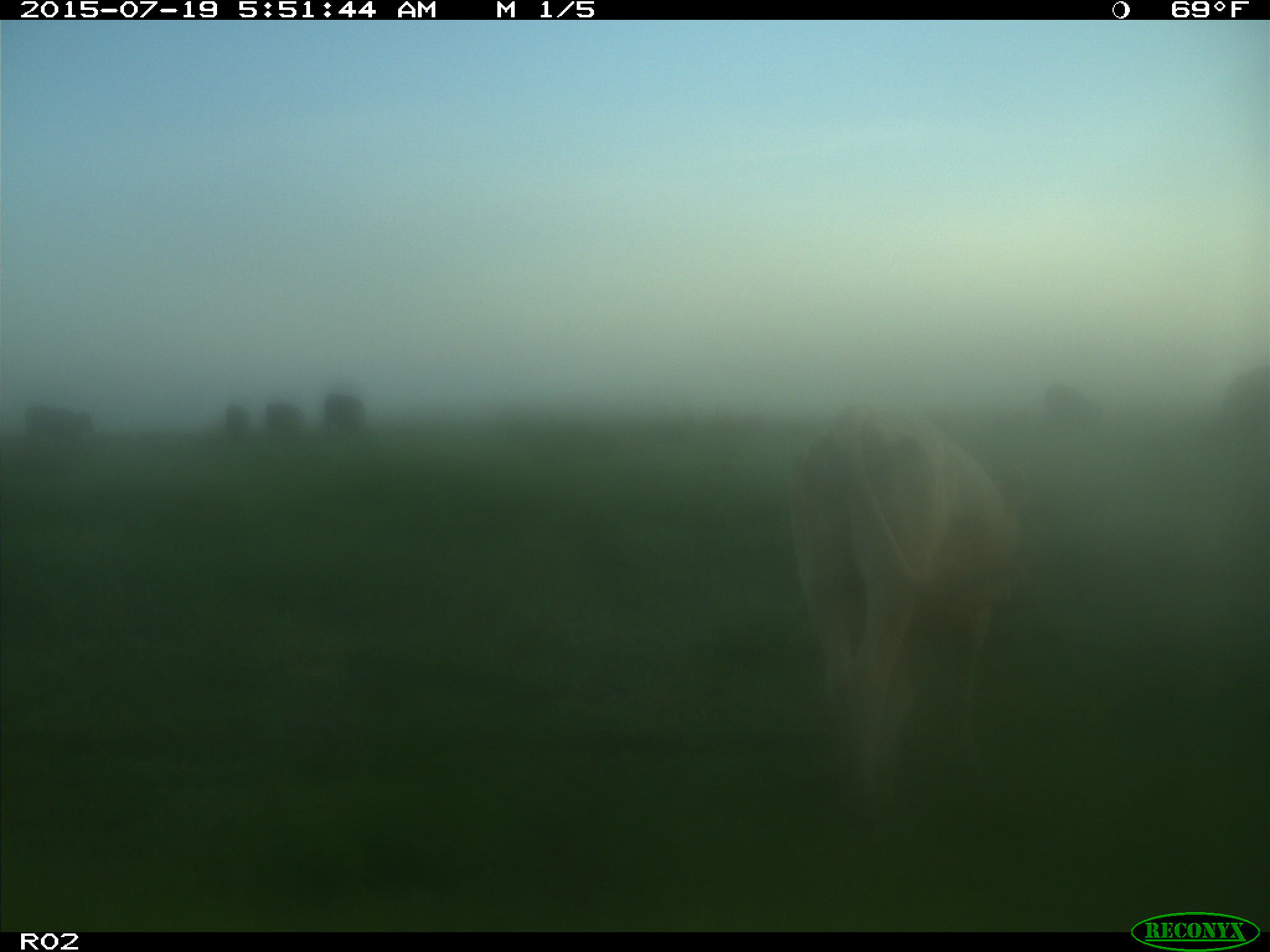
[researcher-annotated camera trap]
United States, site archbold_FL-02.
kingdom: Animalia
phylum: Chordata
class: Mammalia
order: Artiodactyla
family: Bovidae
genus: Bos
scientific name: Bos taurus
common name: domestic cow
Bos taurus (domestic cow).